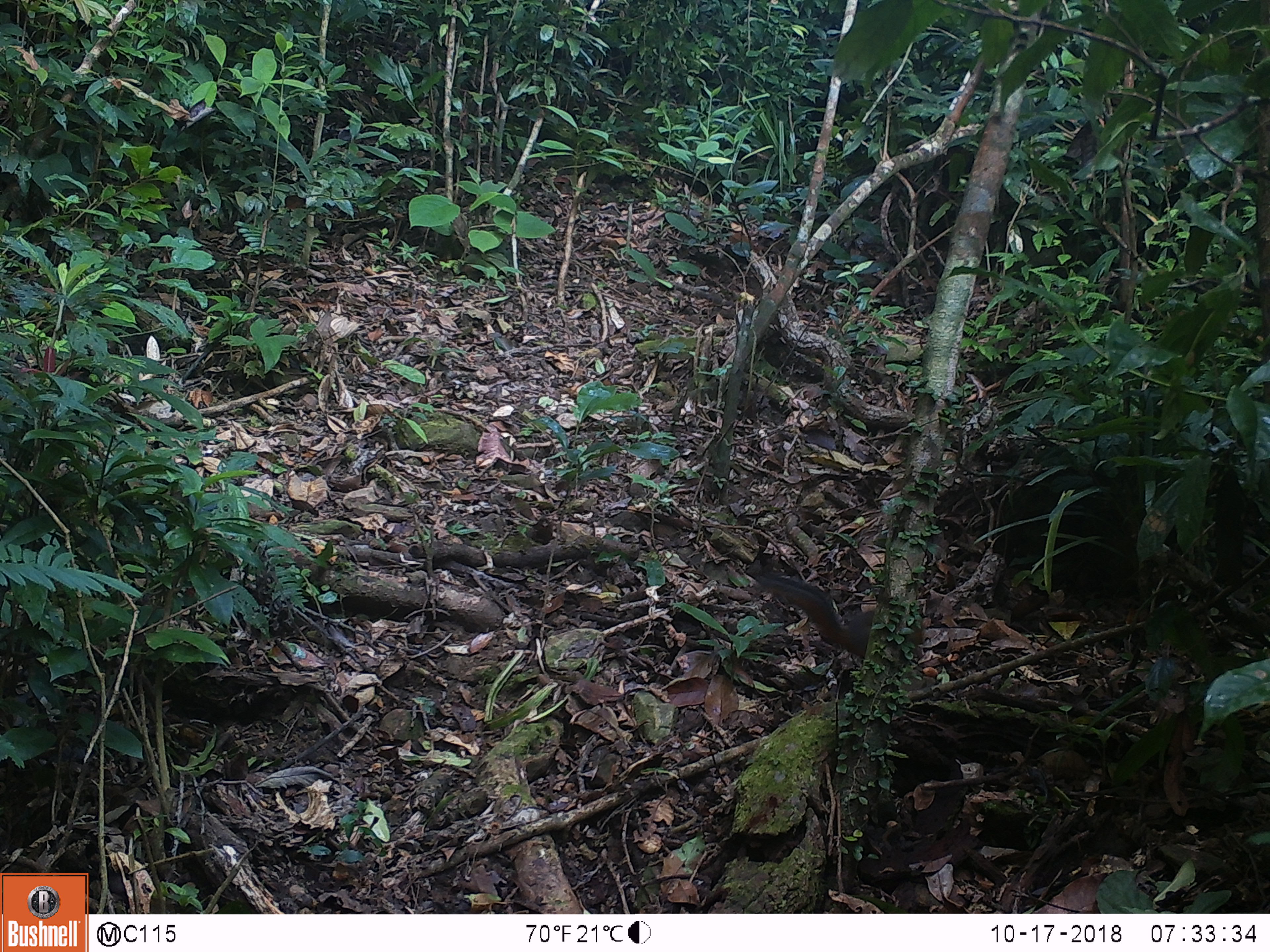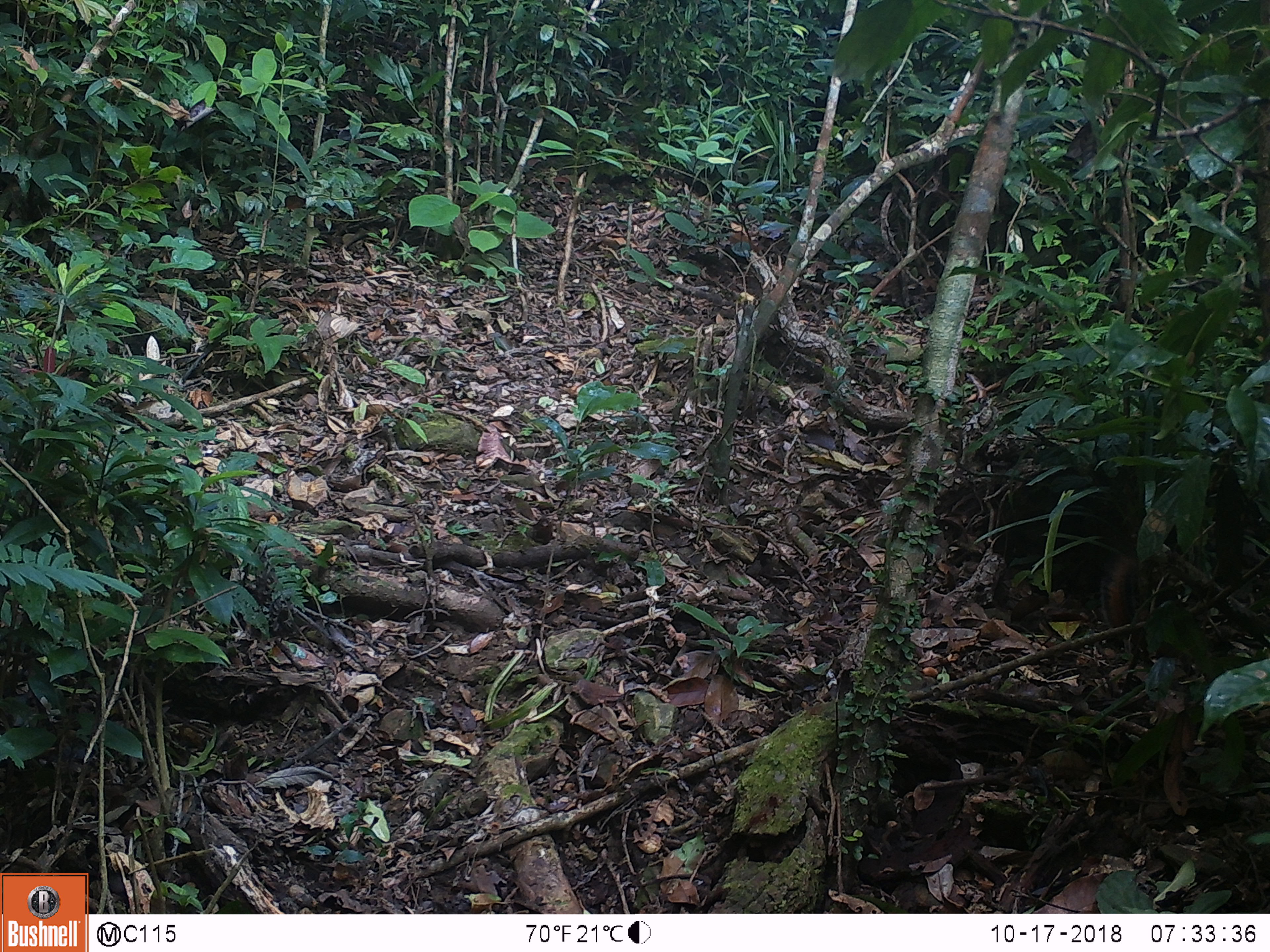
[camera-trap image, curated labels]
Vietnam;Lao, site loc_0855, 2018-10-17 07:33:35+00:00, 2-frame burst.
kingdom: Animalia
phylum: Chordata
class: Mammalia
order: Rodentia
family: Sciuridae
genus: Dremomys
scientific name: Dremomys rufigenis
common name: red-cheeked squirrel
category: red cheeked squirrel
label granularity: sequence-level